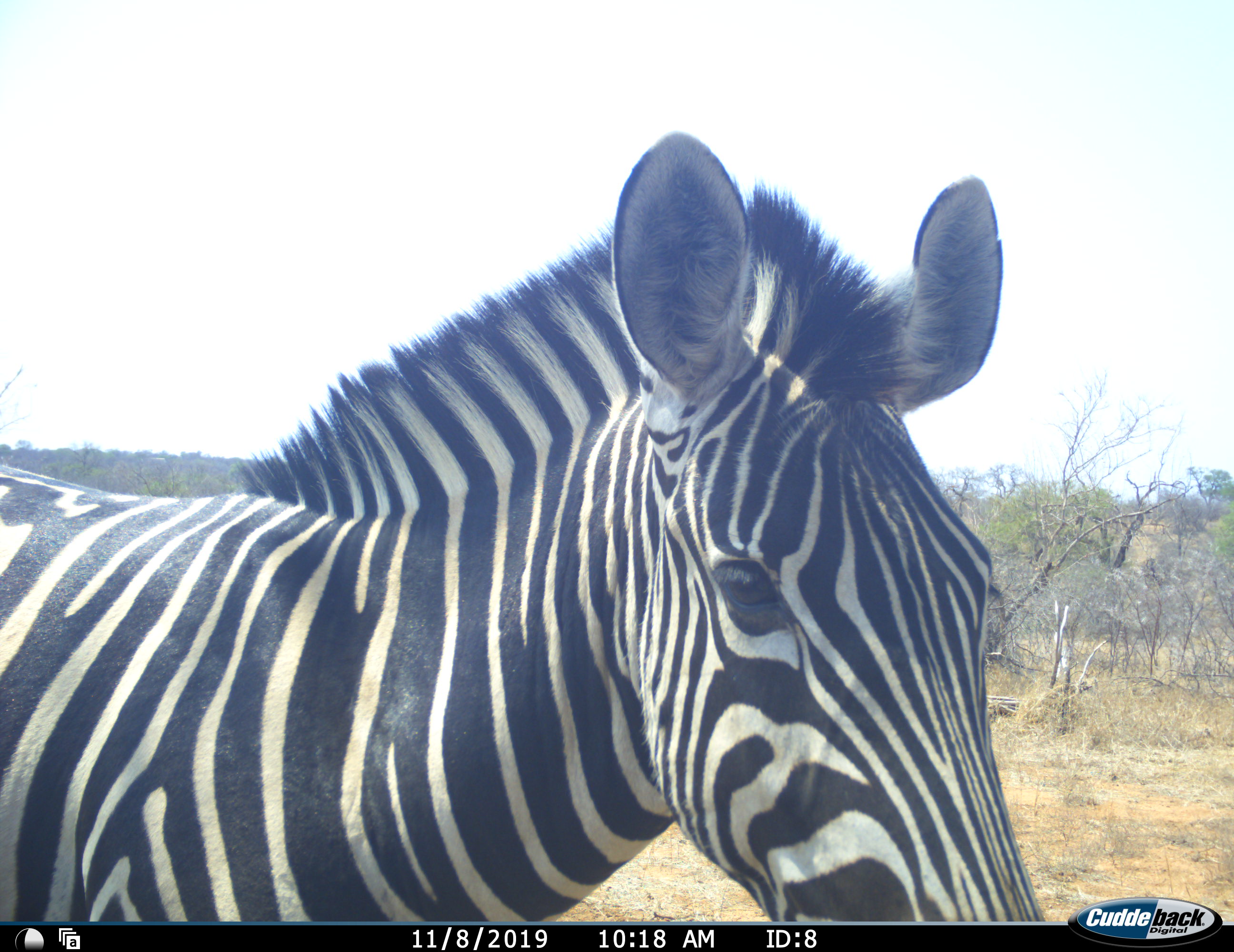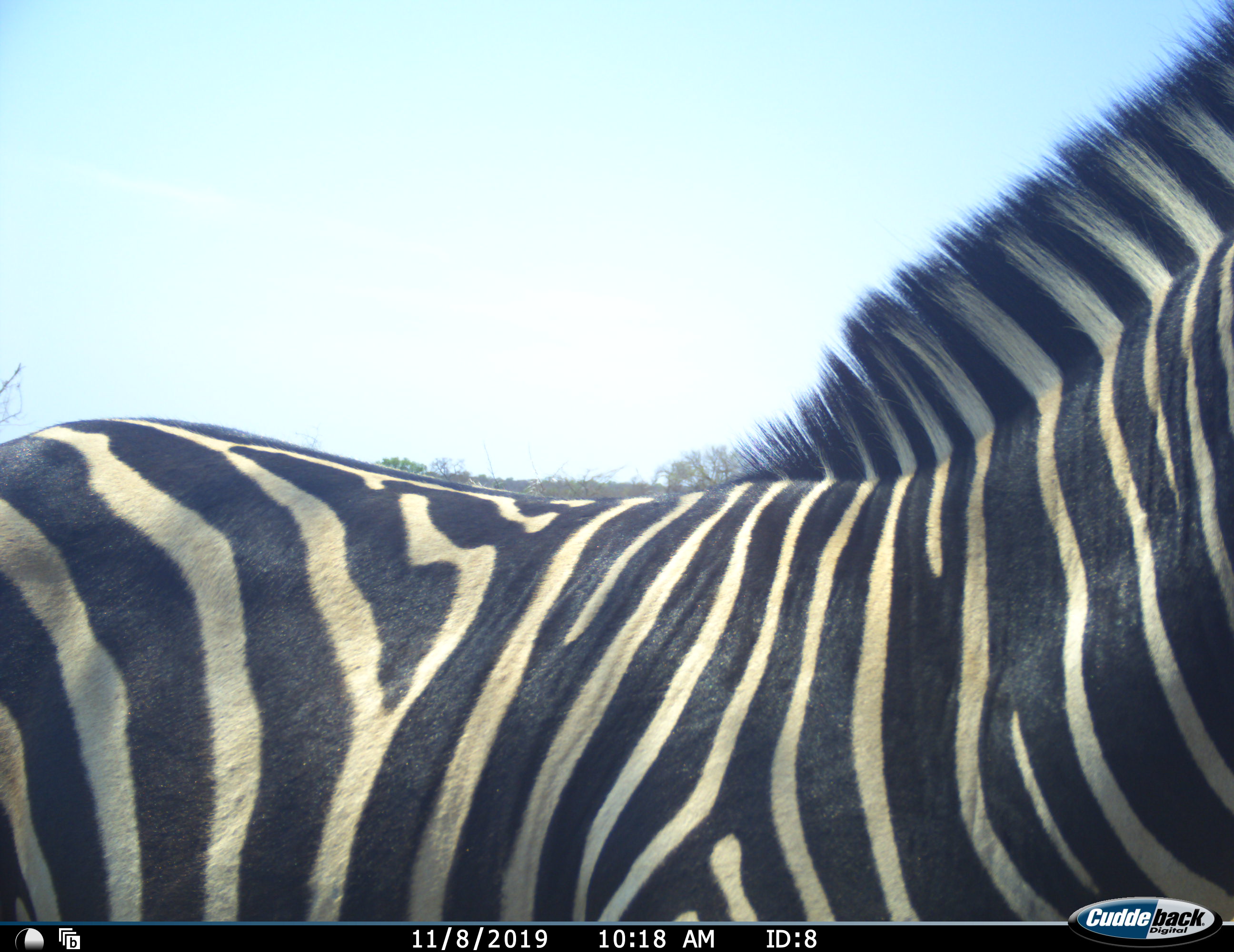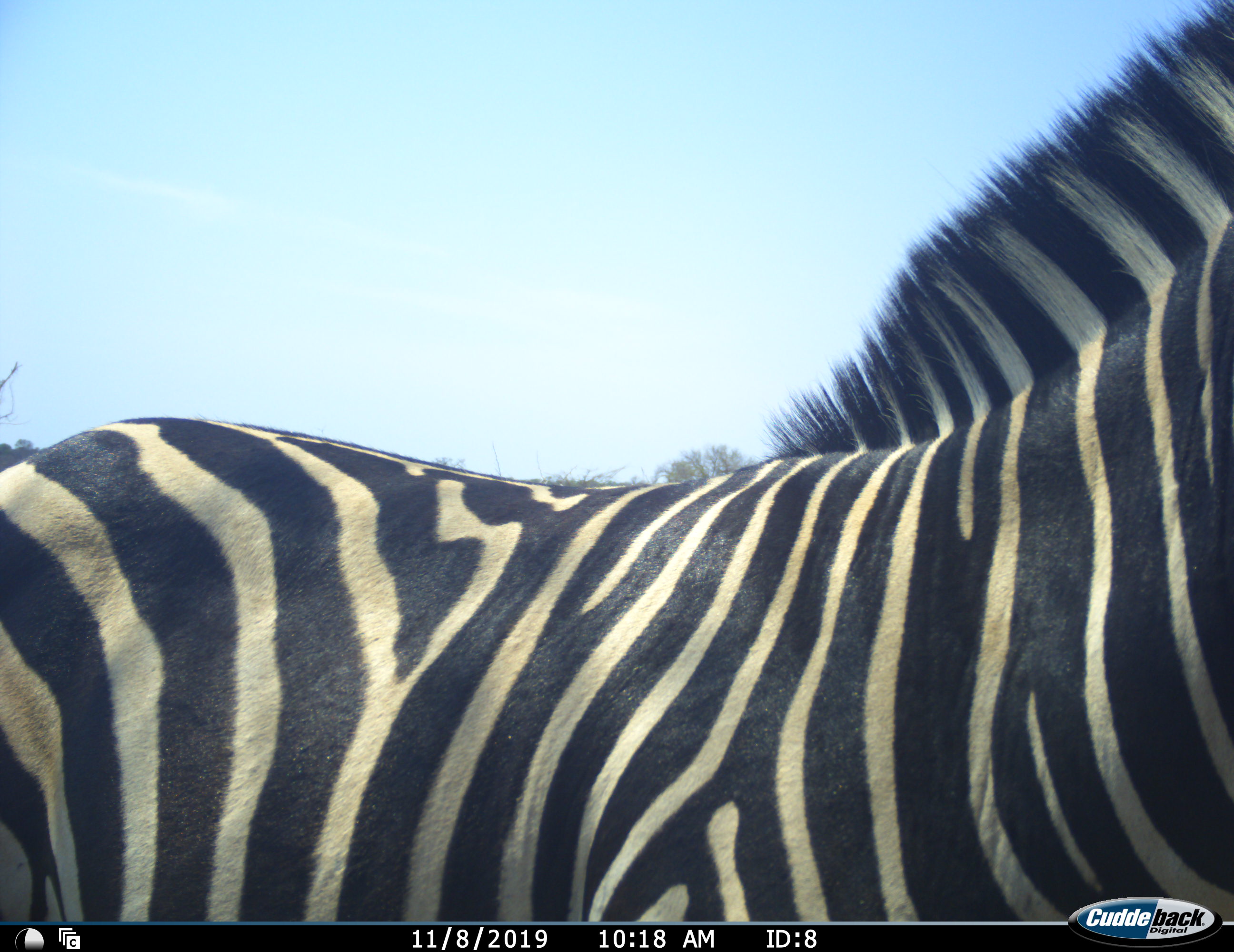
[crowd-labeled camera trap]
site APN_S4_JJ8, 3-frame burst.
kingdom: Animalia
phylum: Chordata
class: Mammalia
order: Perissodactyla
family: Equidae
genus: Equus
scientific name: Equus quagga burchellii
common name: burchell's zebra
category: zebraburchells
Zebraburchells (burchell's zebra) (Equus quagga burchellii), count 1. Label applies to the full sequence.